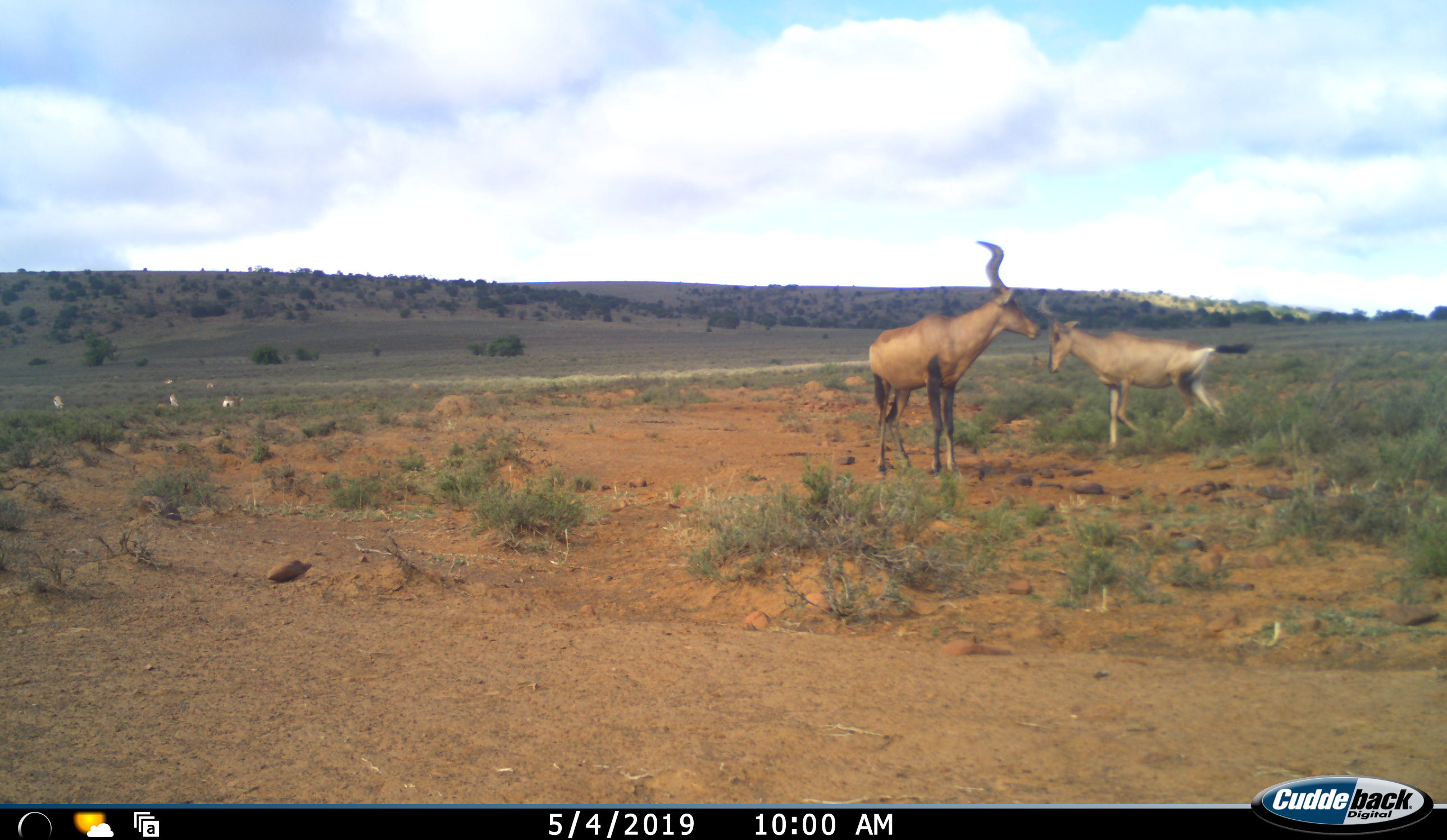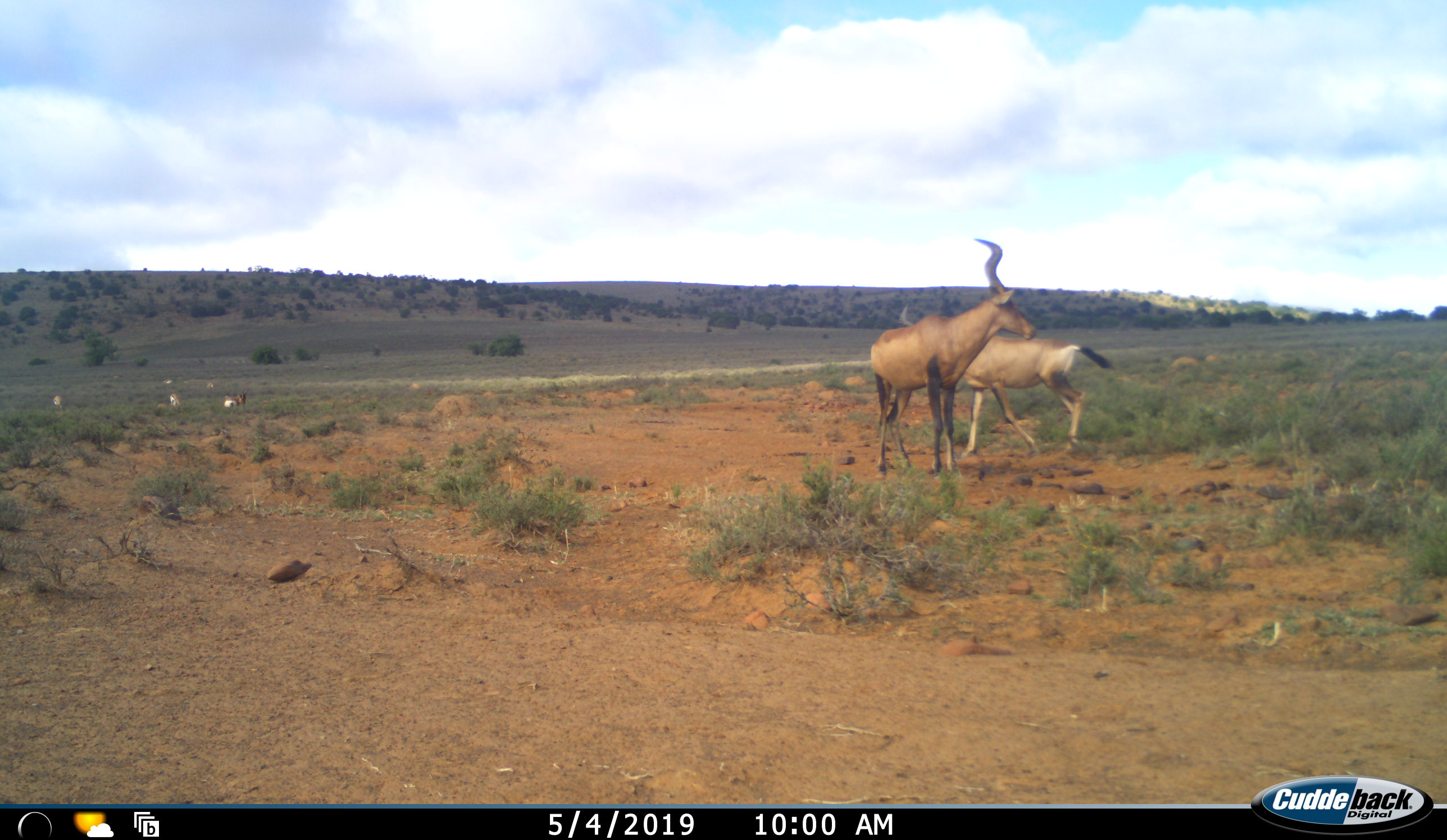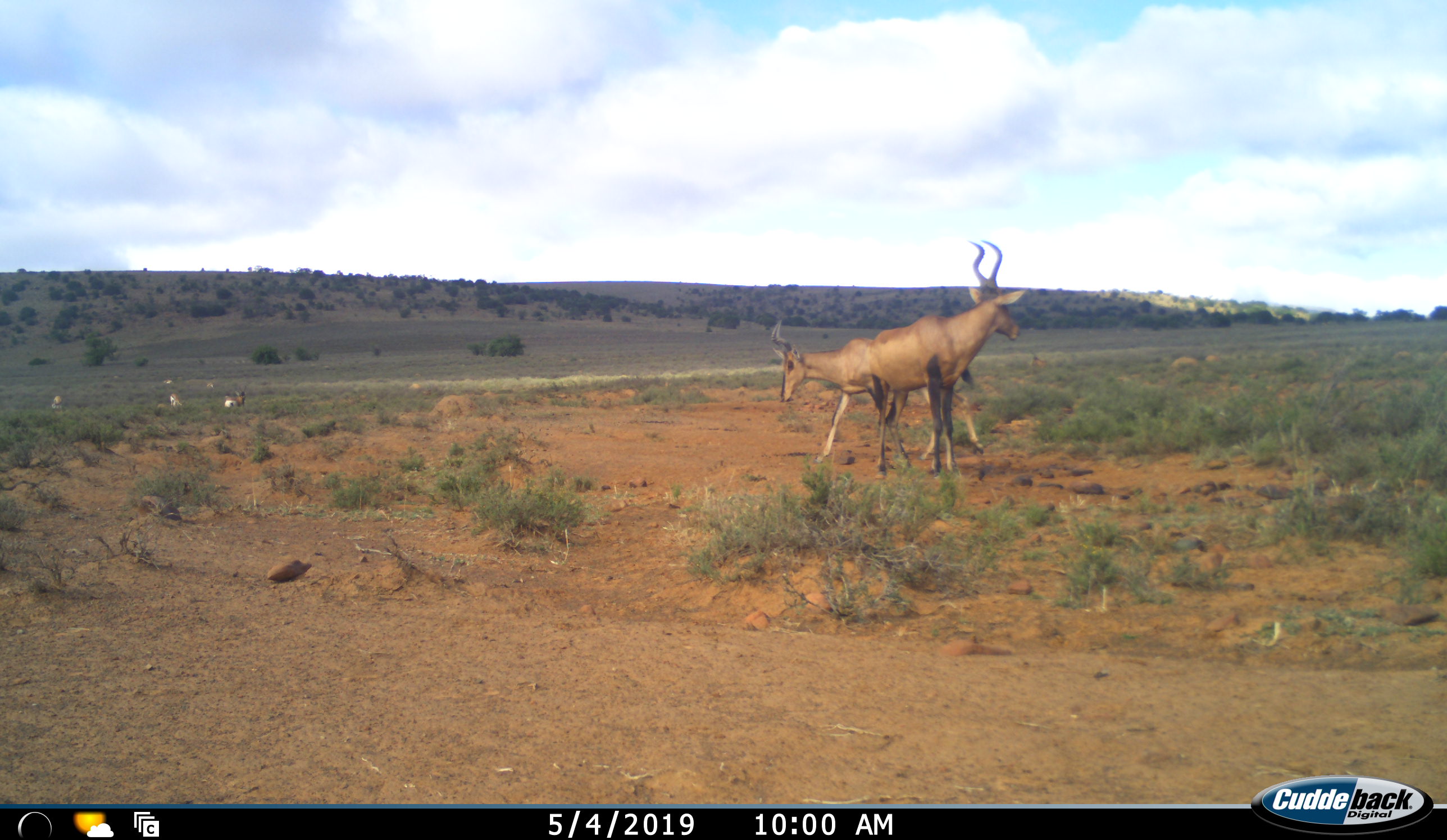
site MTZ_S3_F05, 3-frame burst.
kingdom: Animalia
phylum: Chordata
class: Mammalia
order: Artiodactyla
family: Bovidae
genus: Alcelaphus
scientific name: Alcelaphus buselaphus caama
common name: red hartebeest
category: hartebeestred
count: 2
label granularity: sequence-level